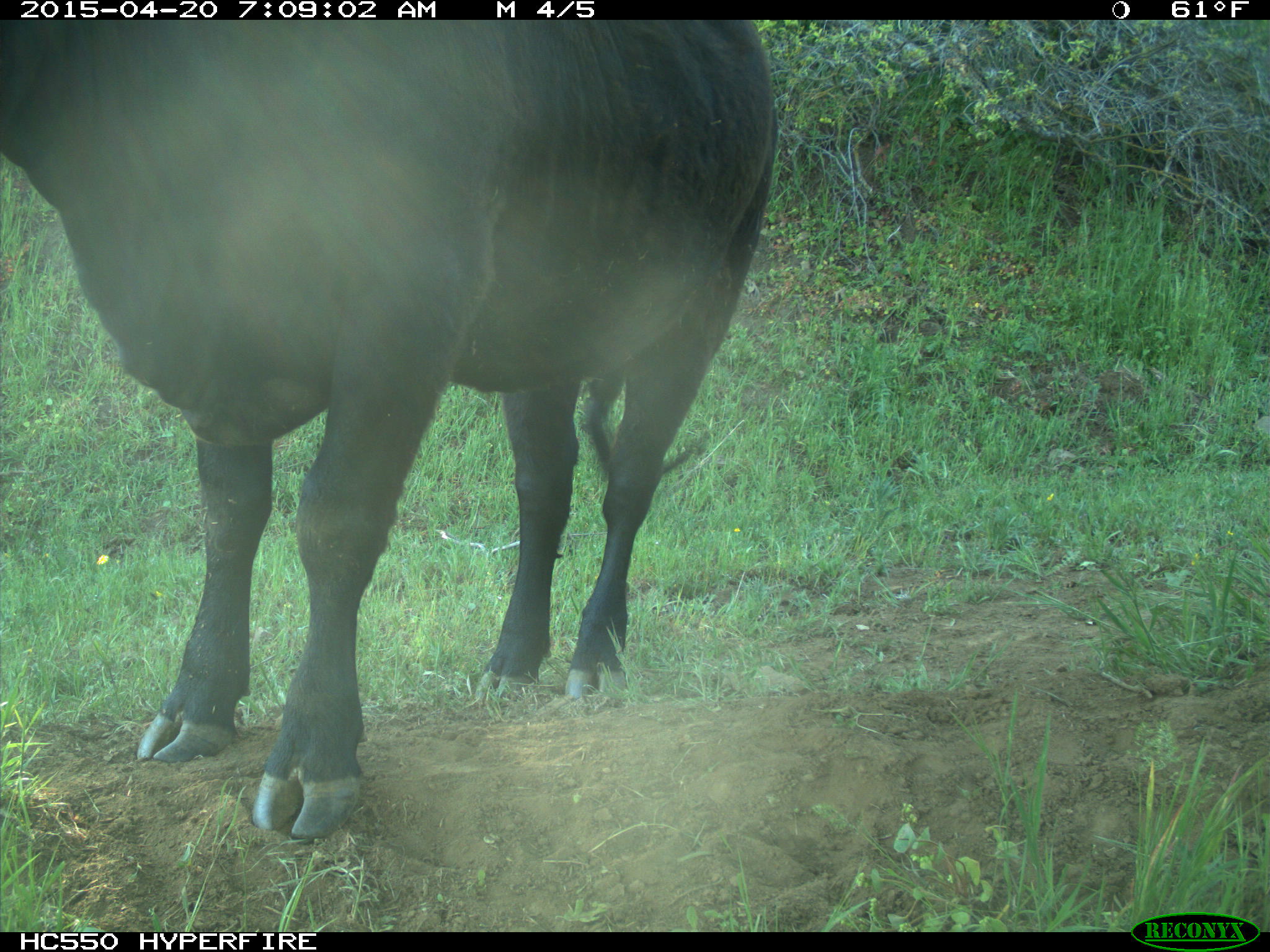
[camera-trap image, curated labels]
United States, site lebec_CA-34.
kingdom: Animalia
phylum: Chordata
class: Mammalia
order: Artiodactyla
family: Bovidae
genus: Bos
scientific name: Bos taurus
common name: domestic cow